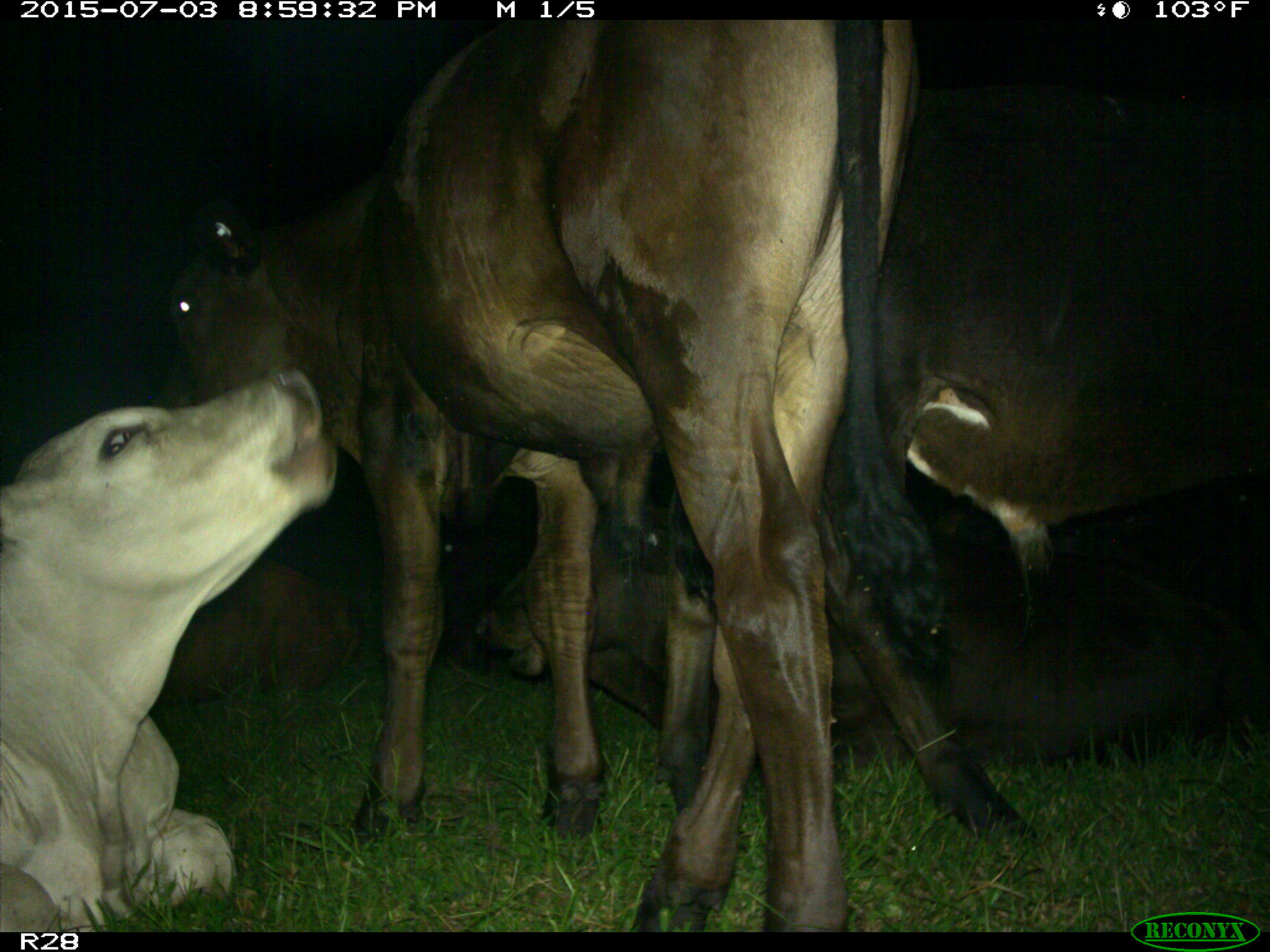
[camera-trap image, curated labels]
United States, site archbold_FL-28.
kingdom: Animalia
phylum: Chordata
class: Mammalia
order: Artiodactyla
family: Bovidae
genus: Bos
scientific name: Bos taurus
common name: domestic cow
Bos taurus (domestic cow).